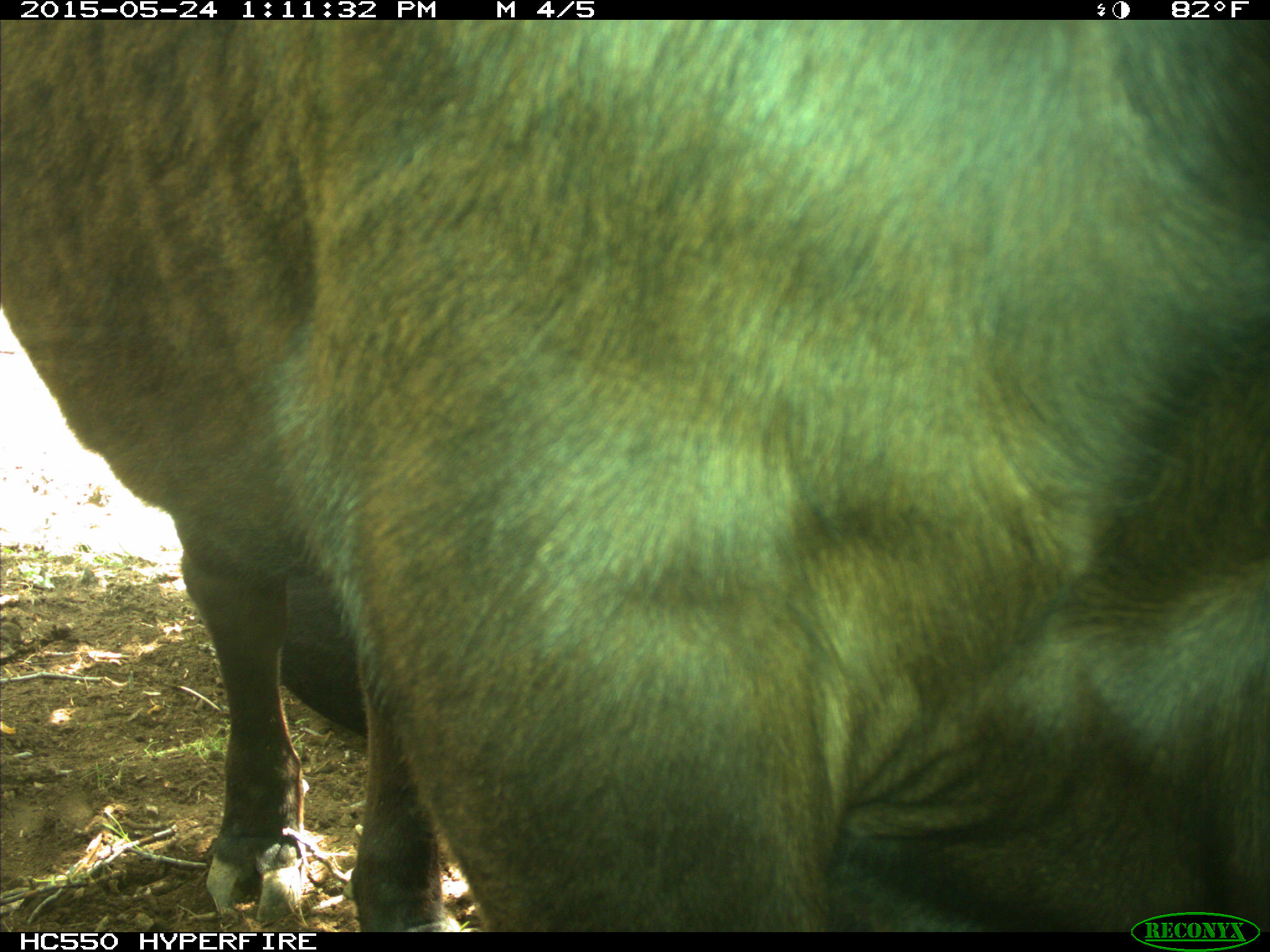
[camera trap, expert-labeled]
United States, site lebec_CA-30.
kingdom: Animalia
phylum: Chordata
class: Mammalia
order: Artiodactyla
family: Bovidae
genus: Bos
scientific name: Bos taurus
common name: domestic cow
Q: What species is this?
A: Bos taurus (domestic cow).